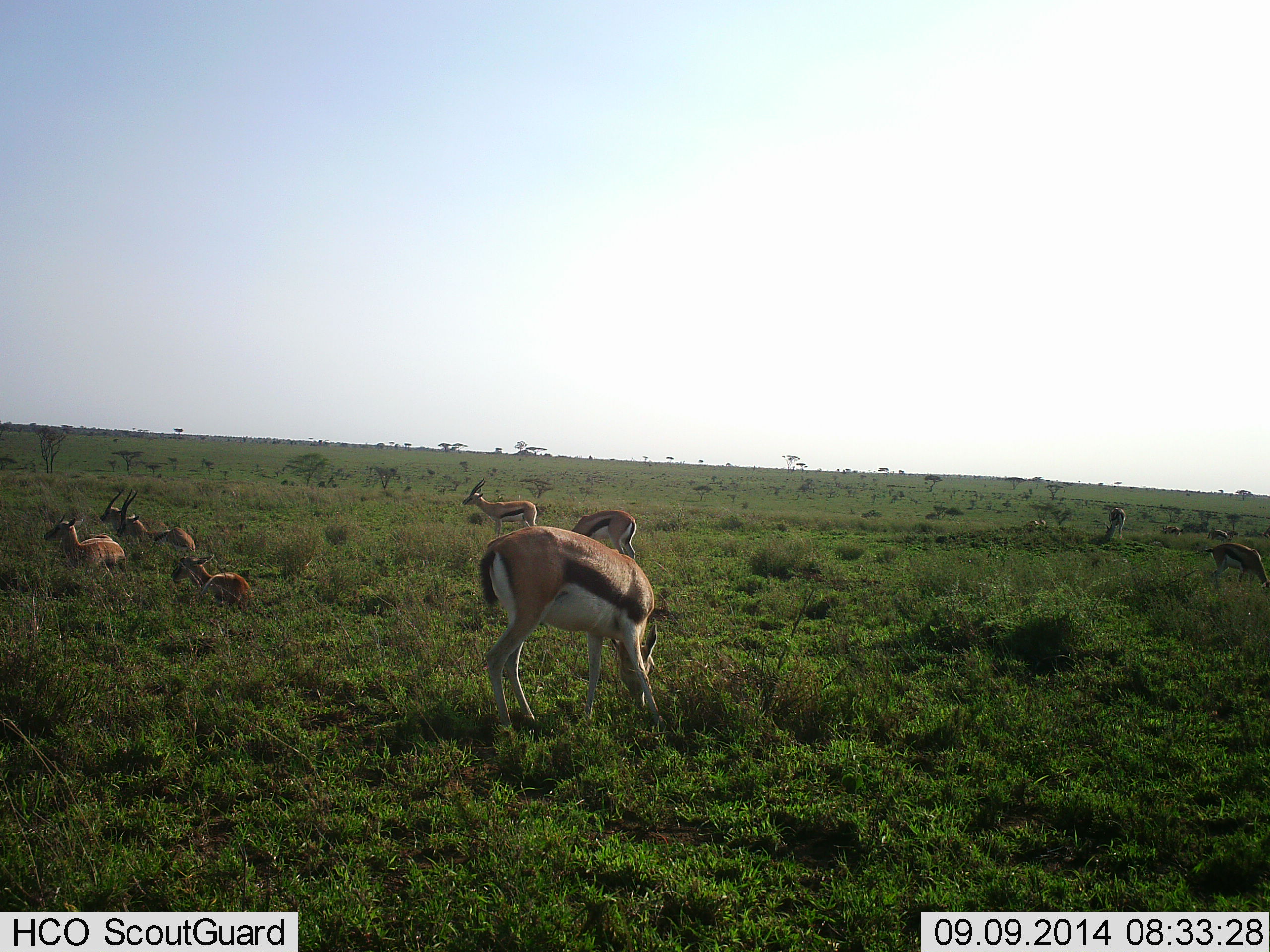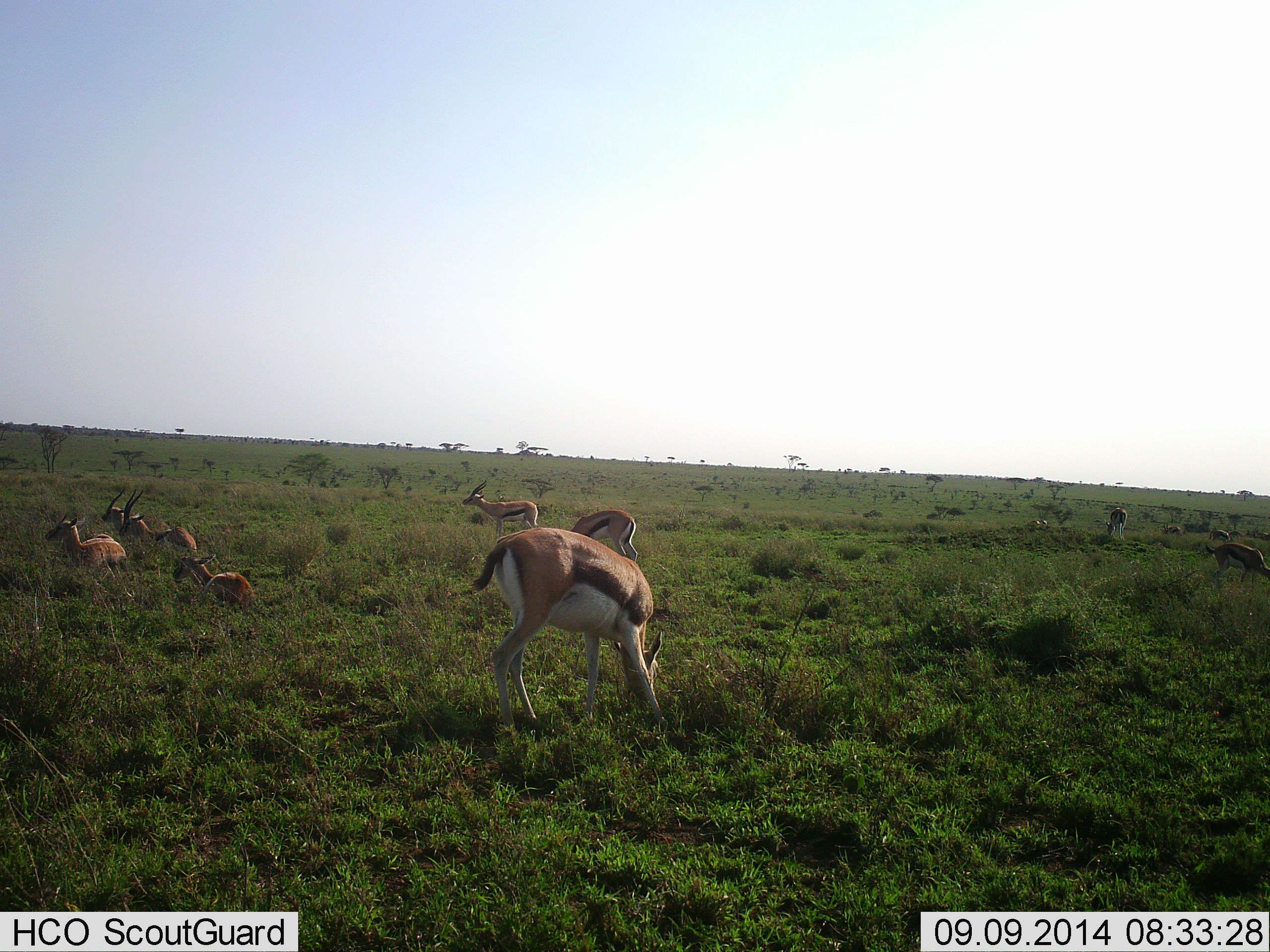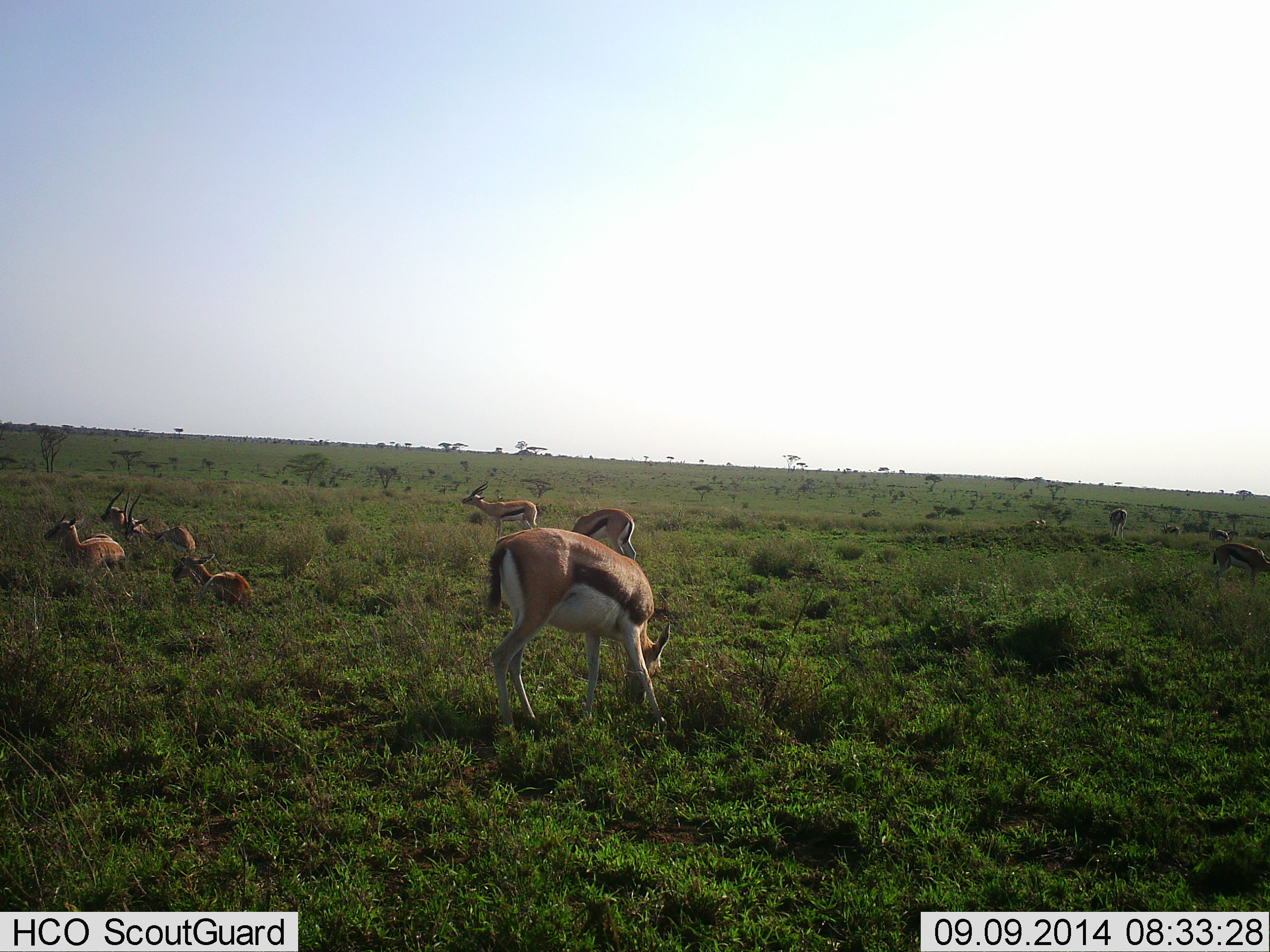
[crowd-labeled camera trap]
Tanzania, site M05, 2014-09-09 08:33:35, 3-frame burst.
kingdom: Animalia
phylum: Chordata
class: Mammalia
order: Artiodactyla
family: Bovidae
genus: Eudorcas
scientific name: Eudorcas thomsonii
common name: thomson's gazelle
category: gazellethomsons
Gazellethomsons (thomson's gazelle) (Eudorcas thomsonii), count 9. Behavior (volunteer vote fractions): standing 80%, resting 90%, moving 20%, interacting 10%. Young present (vote fraction): 30%. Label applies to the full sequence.